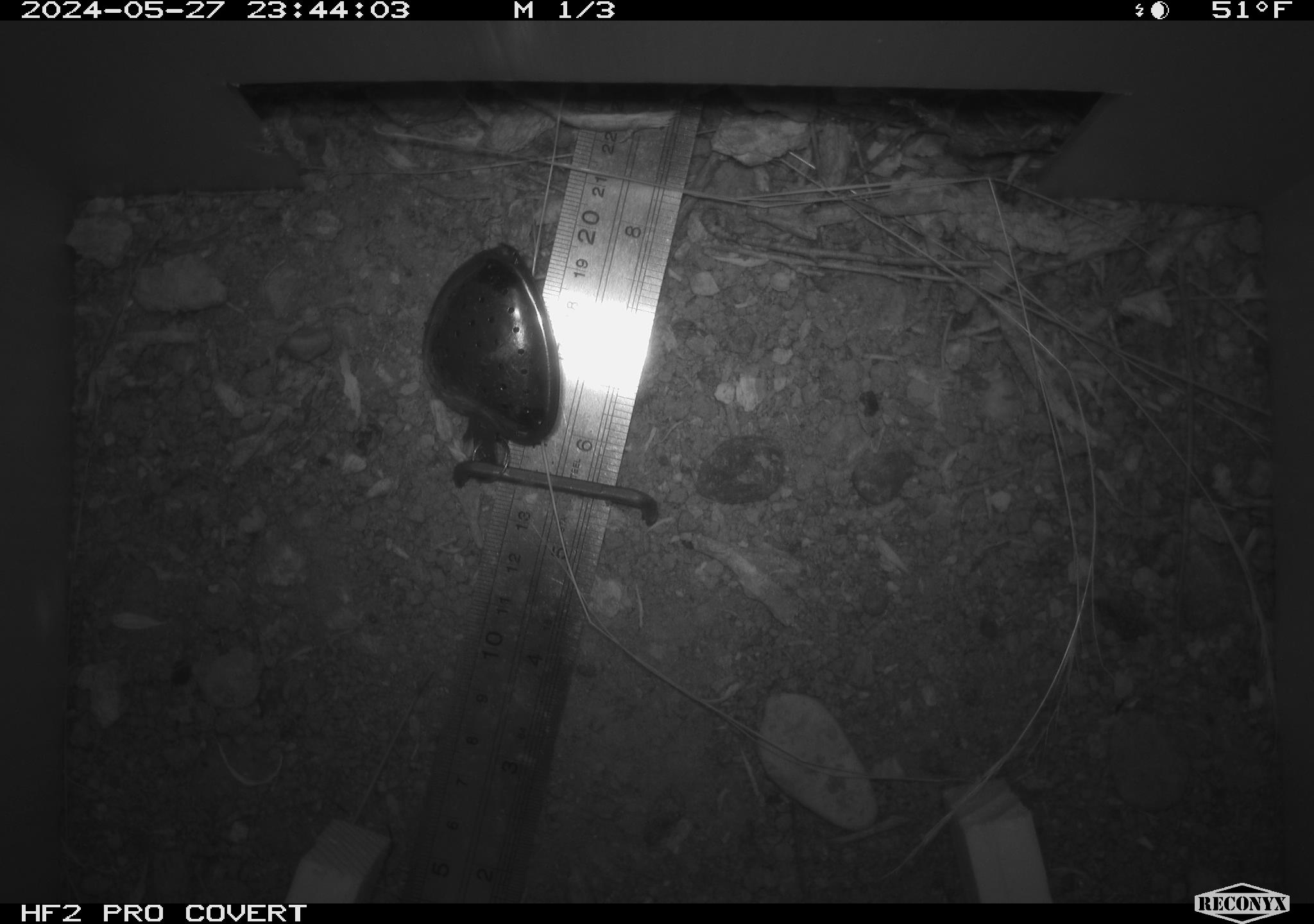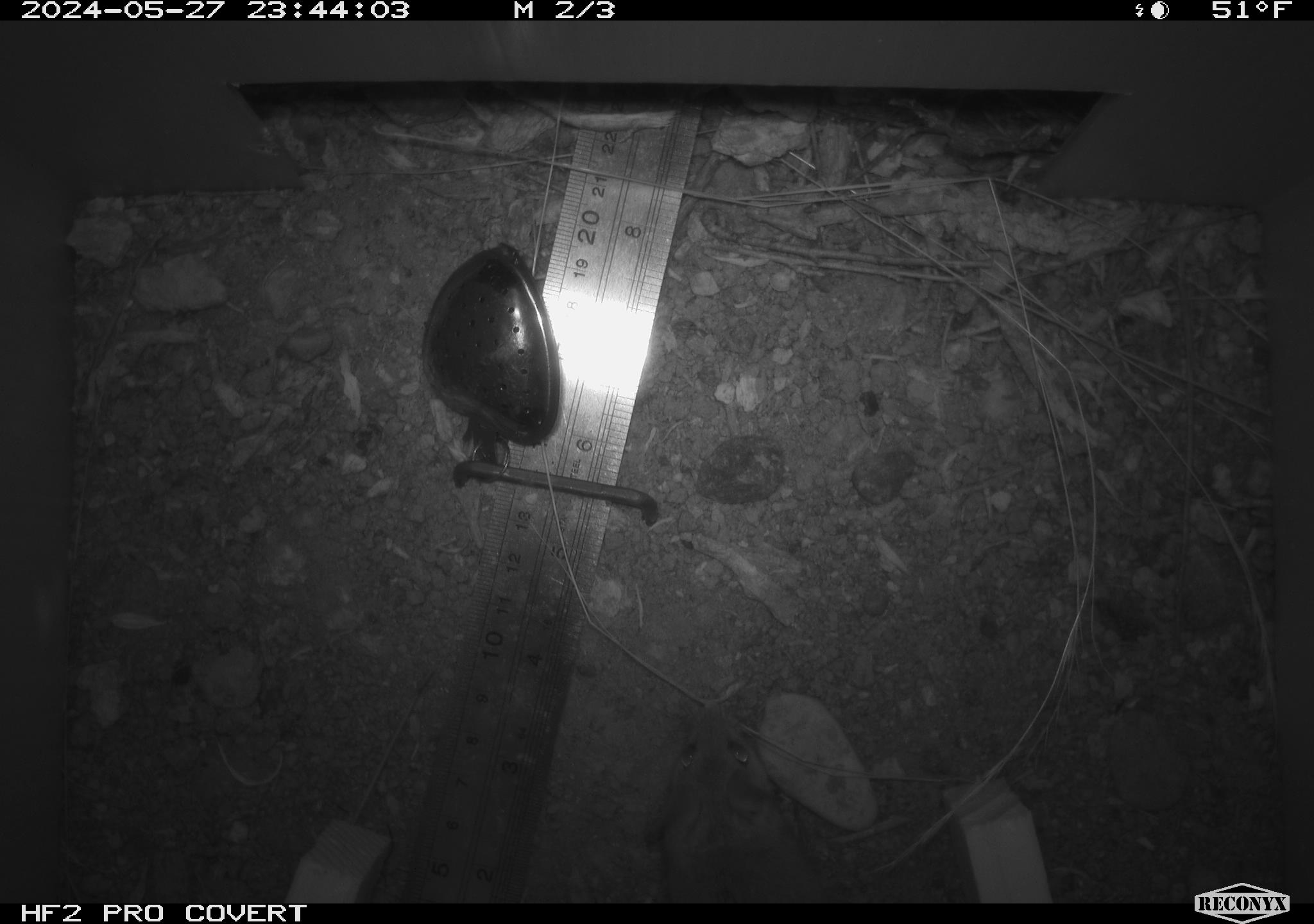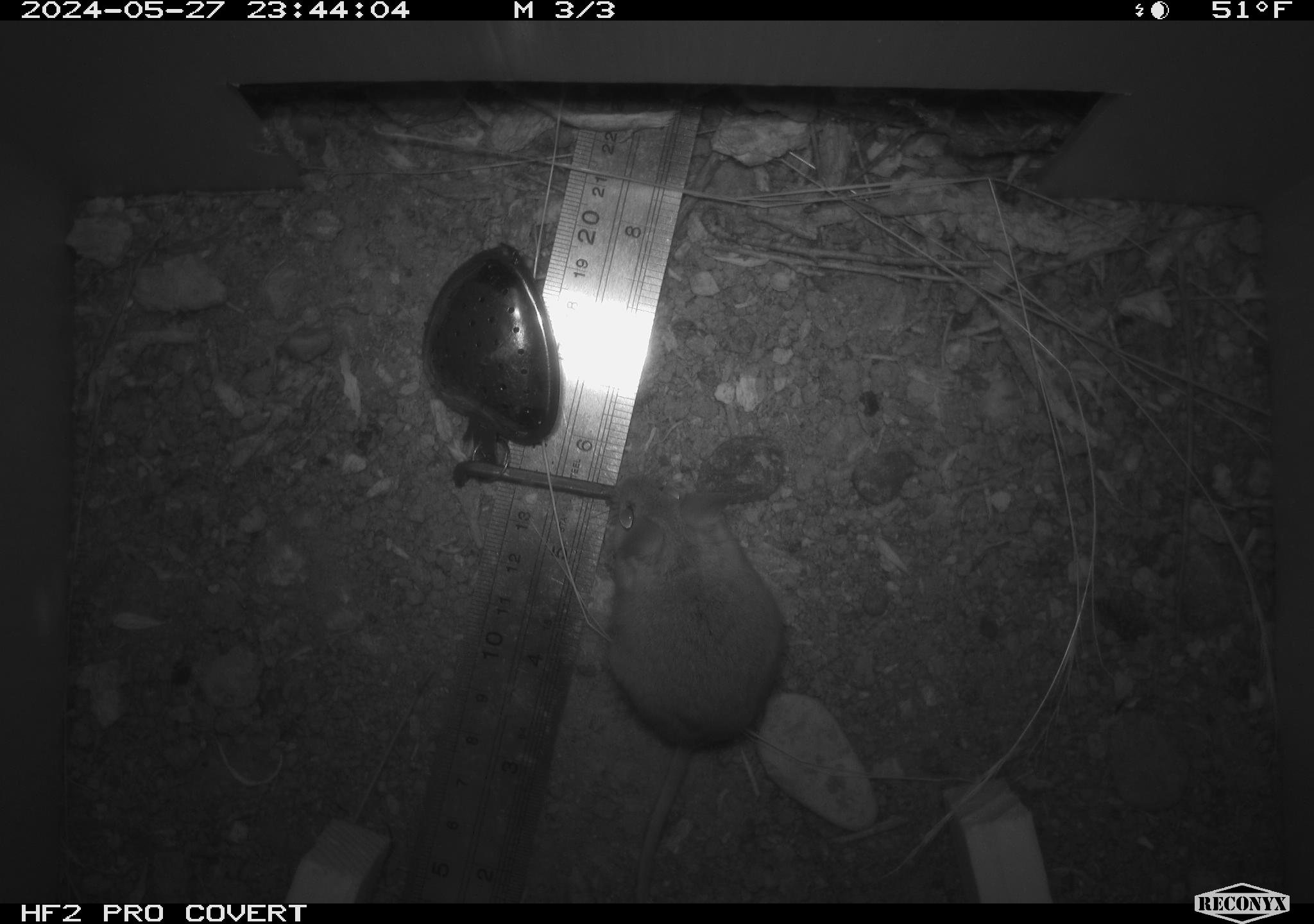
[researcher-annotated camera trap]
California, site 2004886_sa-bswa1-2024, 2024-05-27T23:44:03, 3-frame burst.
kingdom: Animalia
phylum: Chordata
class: Mammalia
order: Rodentia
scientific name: Rodentia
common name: mouse species